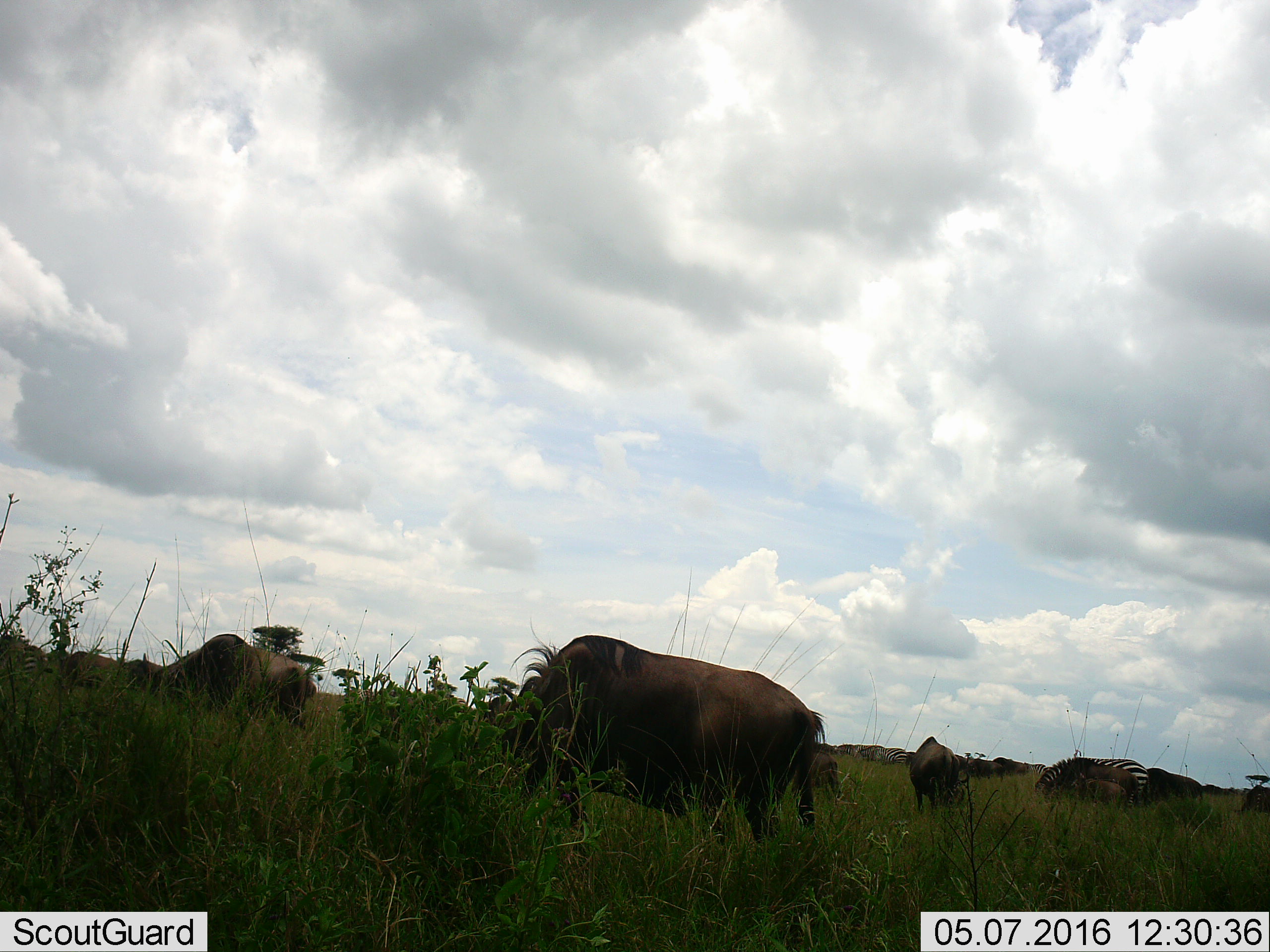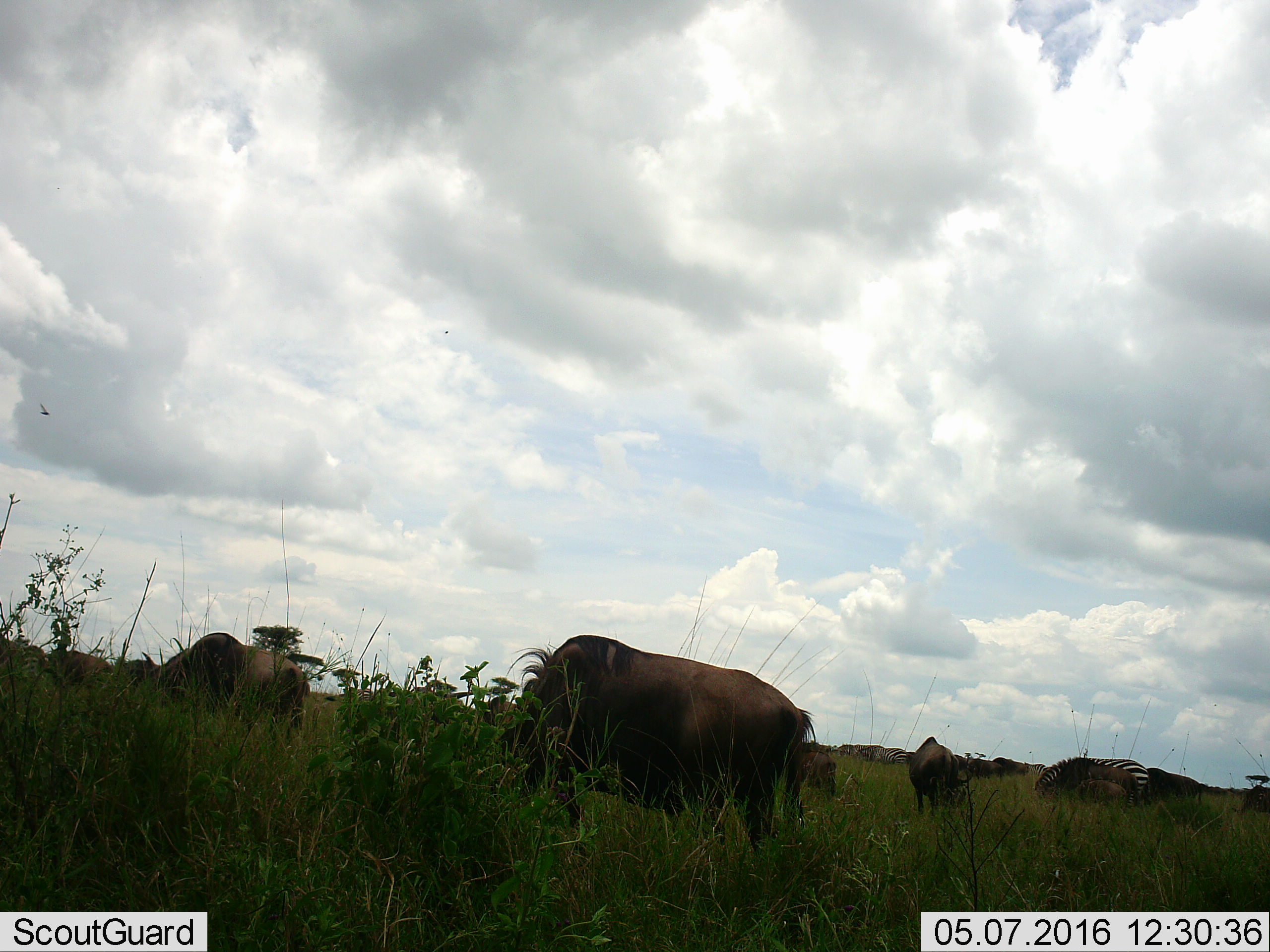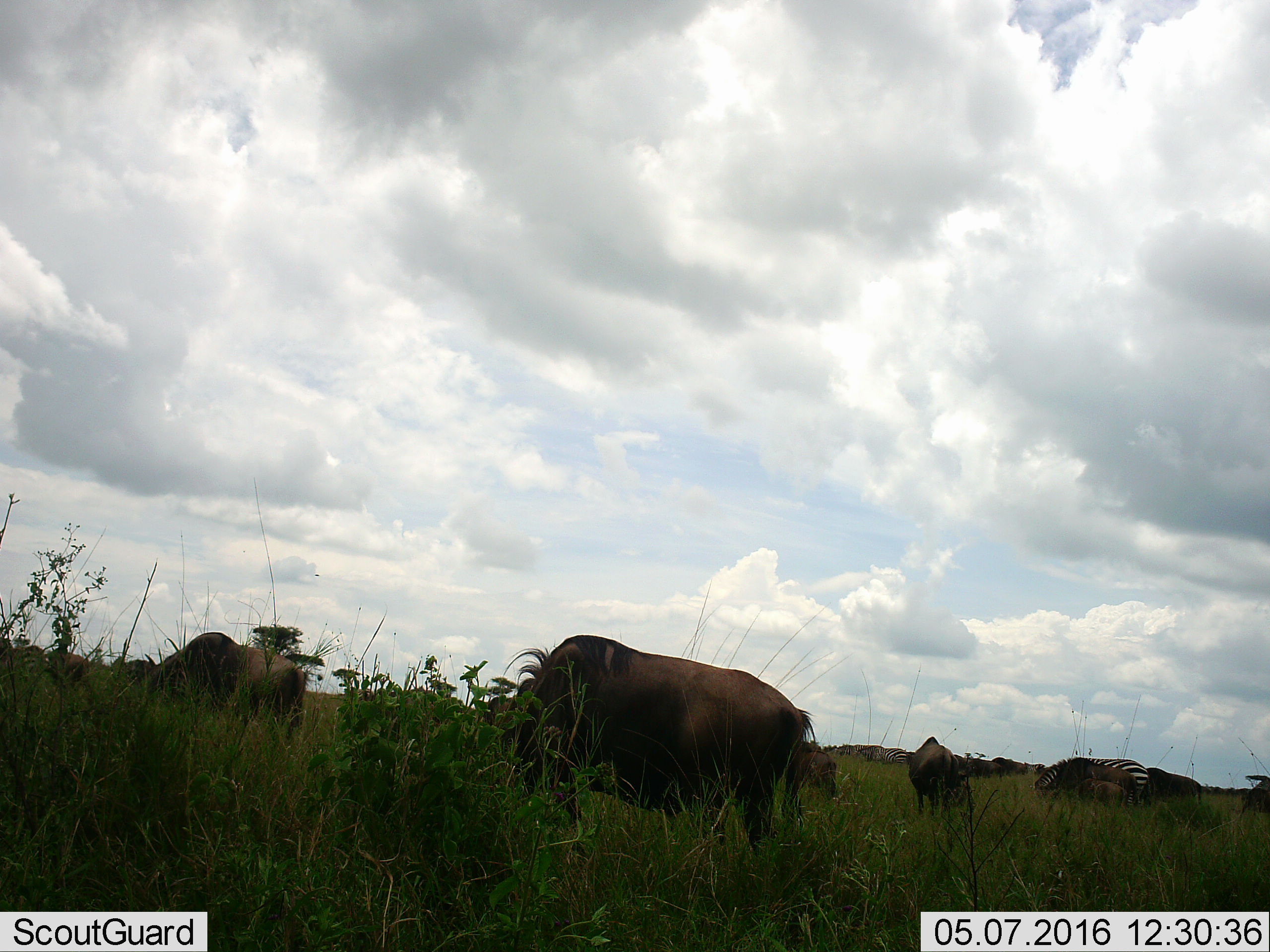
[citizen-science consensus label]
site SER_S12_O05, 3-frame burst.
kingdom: Animalia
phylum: Chordata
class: Mammalia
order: Artiodactyla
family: Bovidae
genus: Connochaetes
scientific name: Connochaetes taurinus taurinus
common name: blue wildebeest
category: wildebeestblue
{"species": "wildebeestblue (blue wildebeest) (Connochaetes taurinus taurinus)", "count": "11-50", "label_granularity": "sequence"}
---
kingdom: Animalia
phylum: Chordata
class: Mammalia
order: Perissodactyla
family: Equidae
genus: Equus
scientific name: Equus quagga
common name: plains zebra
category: zebraplains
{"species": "zebraplains (plains zebra) (Equus quagga)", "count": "7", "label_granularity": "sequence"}